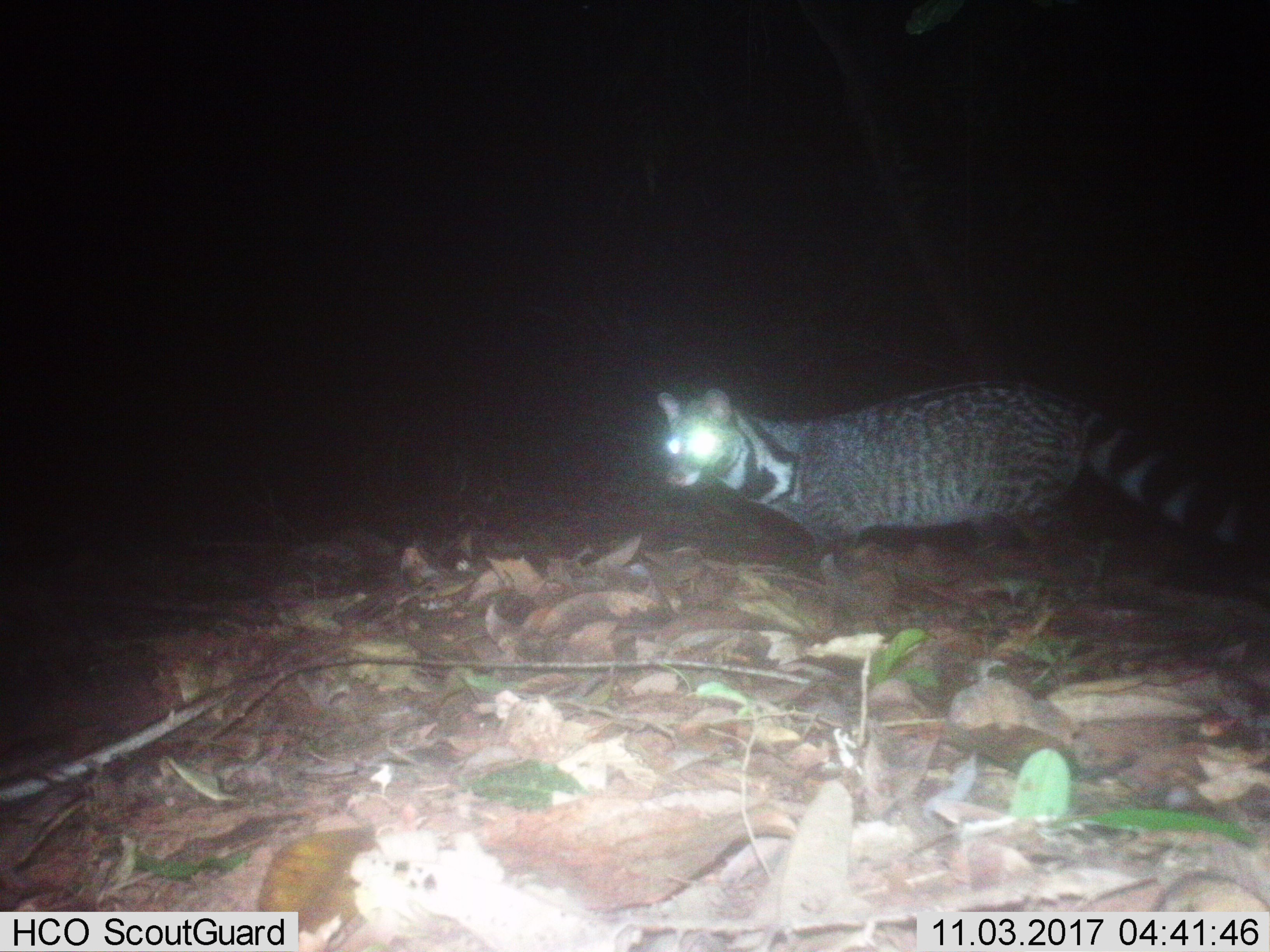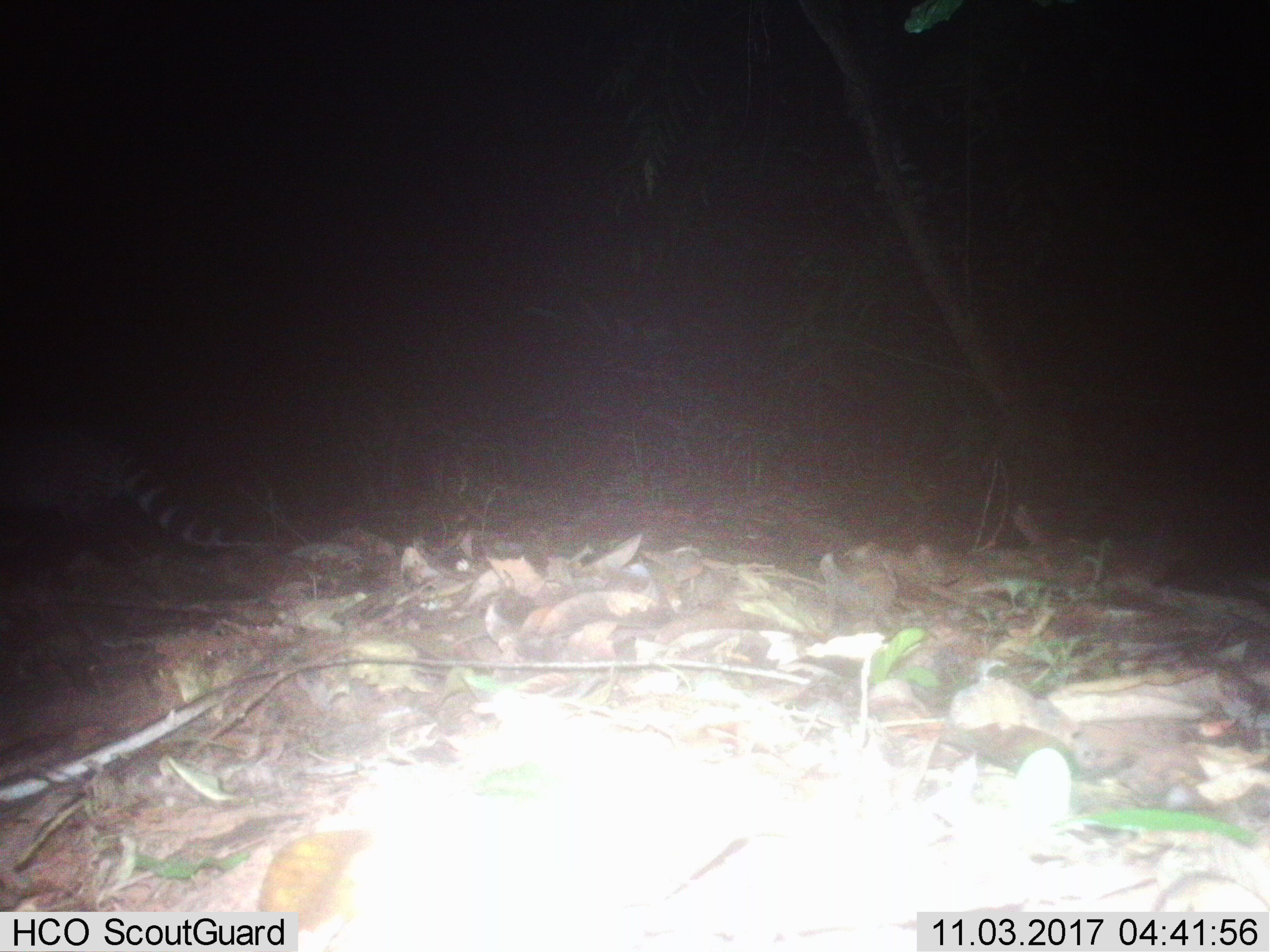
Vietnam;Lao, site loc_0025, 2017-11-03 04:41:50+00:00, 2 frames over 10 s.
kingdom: Animalia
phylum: Chordata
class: Mammalia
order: Carnivora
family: Viverridae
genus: Viverra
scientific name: Viverra zibetha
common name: large indian civet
Large indian civet (Viverra zibetha). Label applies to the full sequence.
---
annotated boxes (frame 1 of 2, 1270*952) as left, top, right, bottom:
large indian civet: 656, 379, 1270, 570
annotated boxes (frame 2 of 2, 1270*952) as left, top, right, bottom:
large indian civet: 0, 423, 268, 549